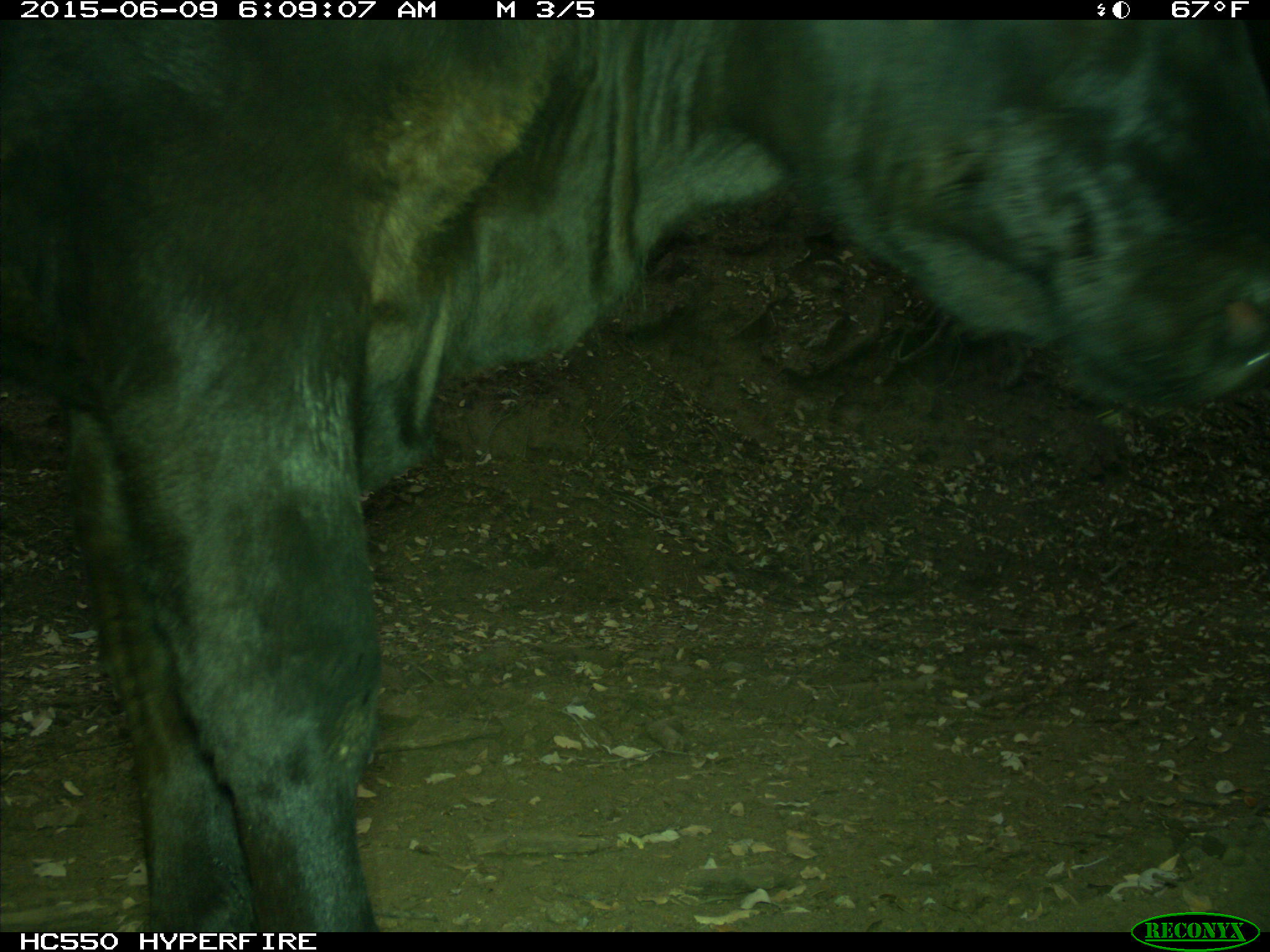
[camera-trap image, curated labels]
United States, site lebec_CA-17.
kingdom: Animalia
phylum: Chordata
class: Mammalia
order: Artiodactyla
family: Bovidae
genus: Bos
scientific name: Bos taurus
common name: domestic cow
Bos taurus (domestic cow).